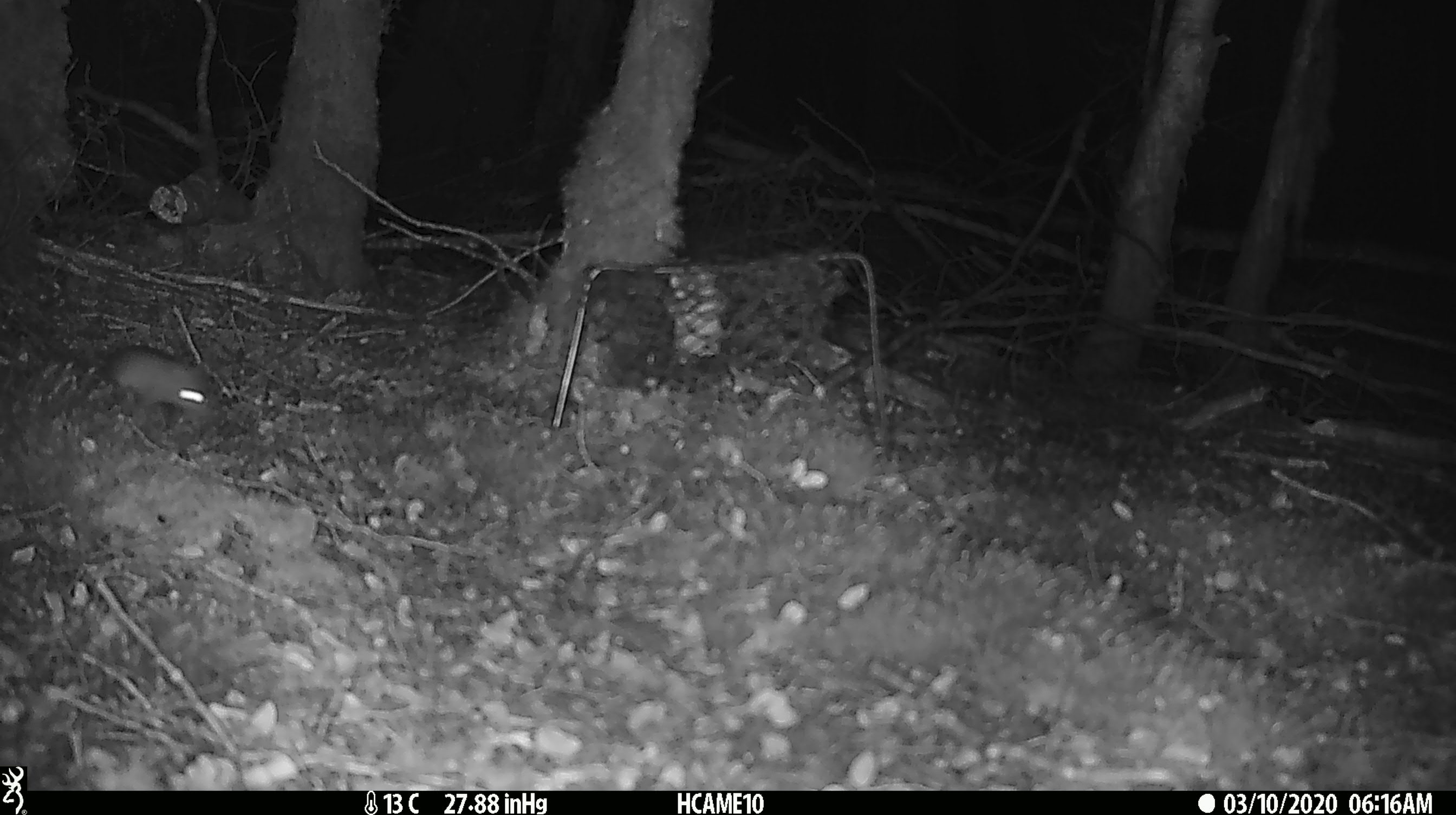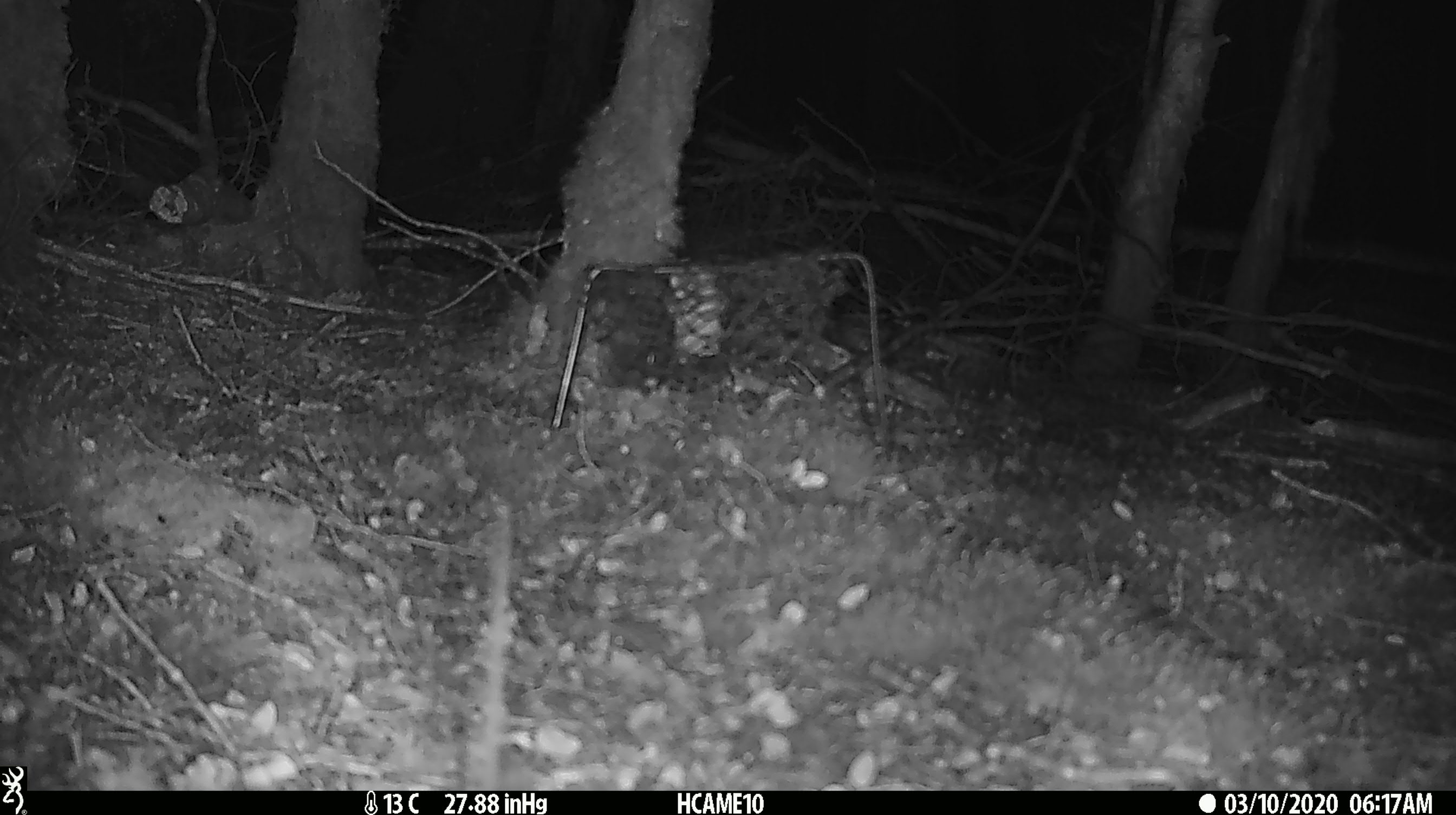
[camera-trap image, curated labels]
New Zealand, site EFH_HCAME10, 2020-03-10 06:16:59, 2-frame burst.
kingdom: Animalia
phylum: Chordata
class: Mammalia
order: Rodentia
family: Muridae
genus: Mus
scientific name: Mus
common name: mouse